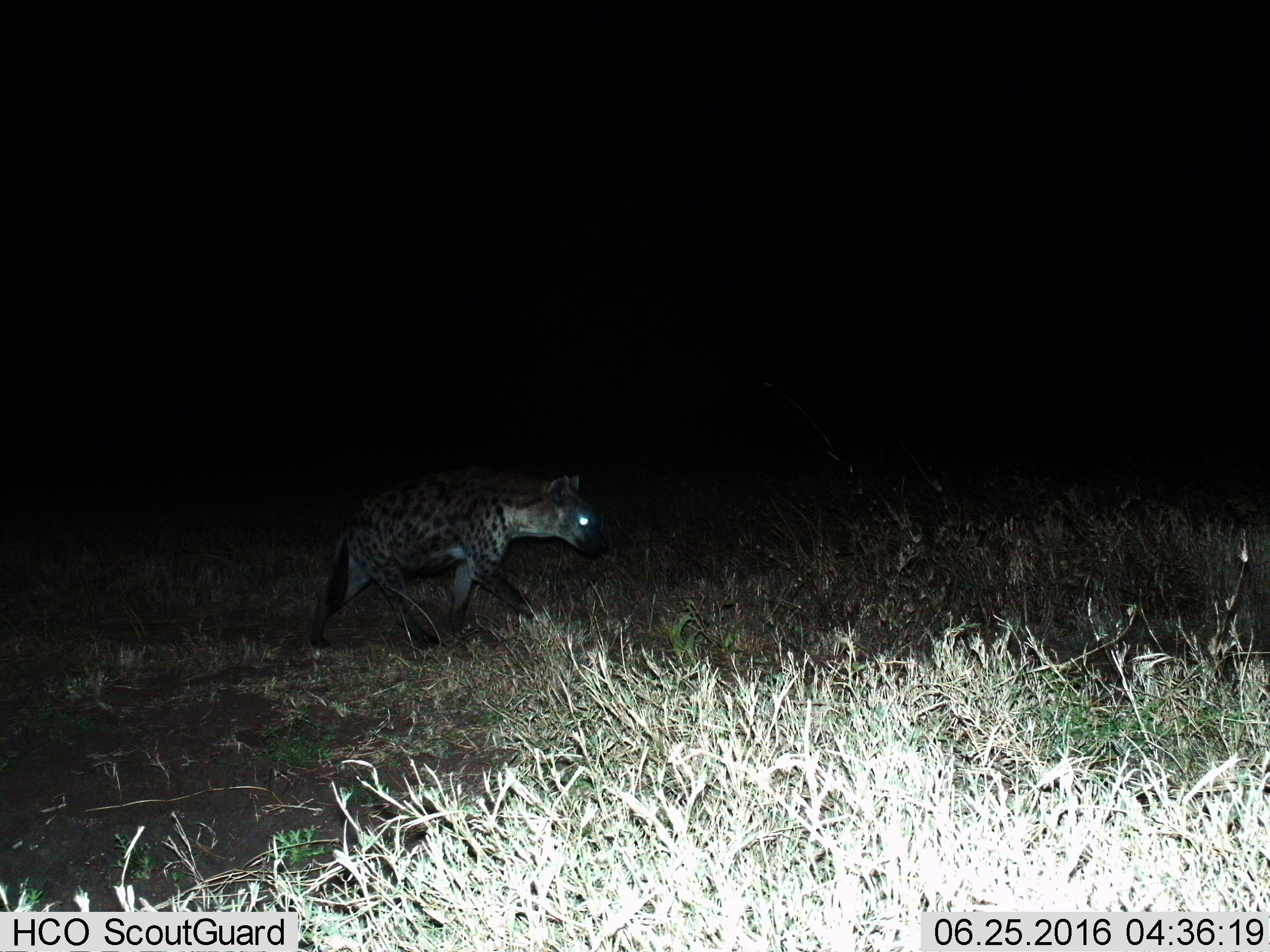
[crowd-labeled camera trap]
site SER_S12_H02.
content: unidentified animal